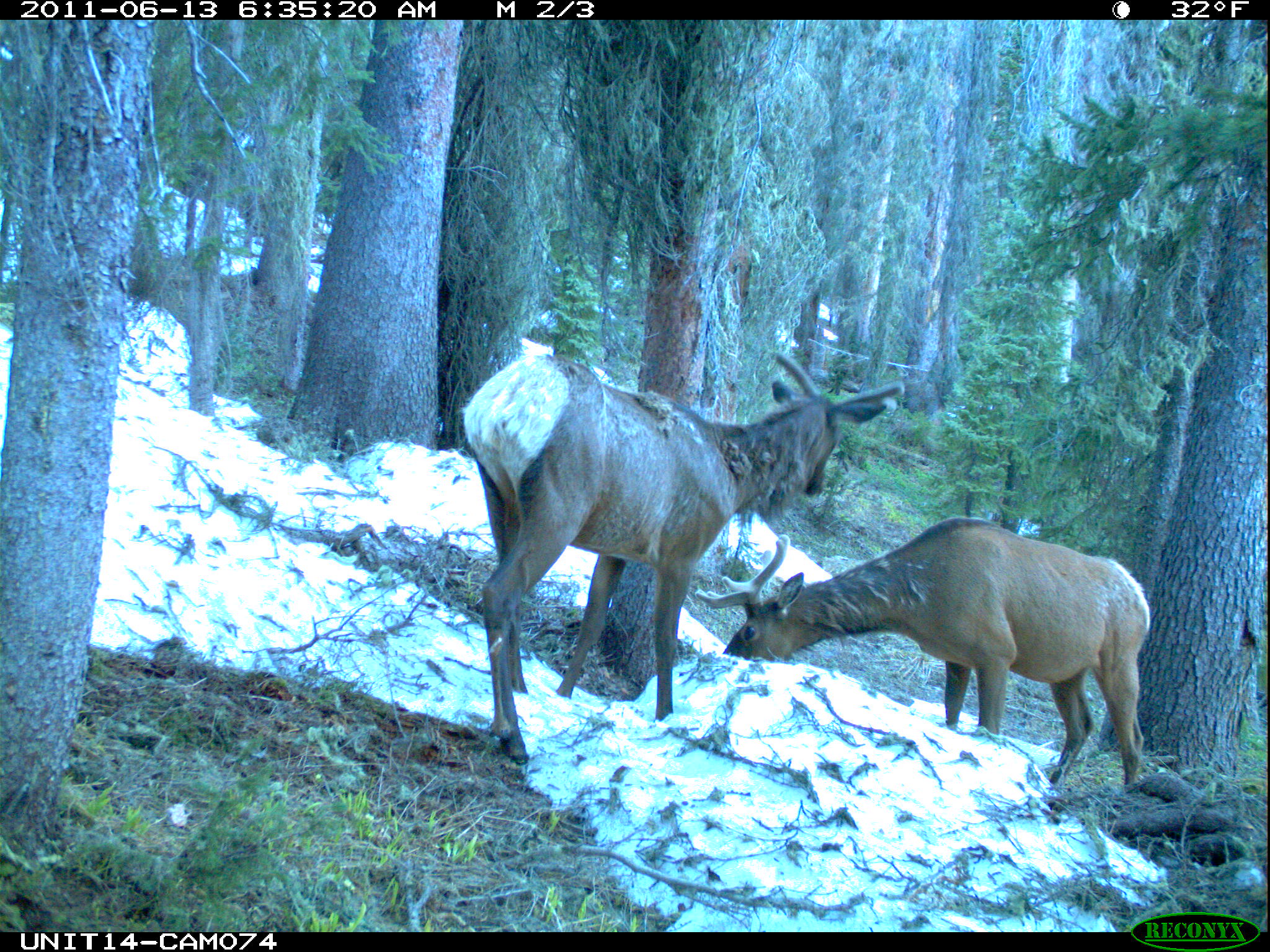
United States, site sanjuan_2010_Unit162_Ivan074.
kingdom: Animalia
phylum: Chordata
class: Mammalia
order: Artiodactyla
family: Cervidae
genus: Cervus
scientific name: Cervus elaphus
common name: red deer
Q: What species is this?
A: Cervus elaphus (red deer).